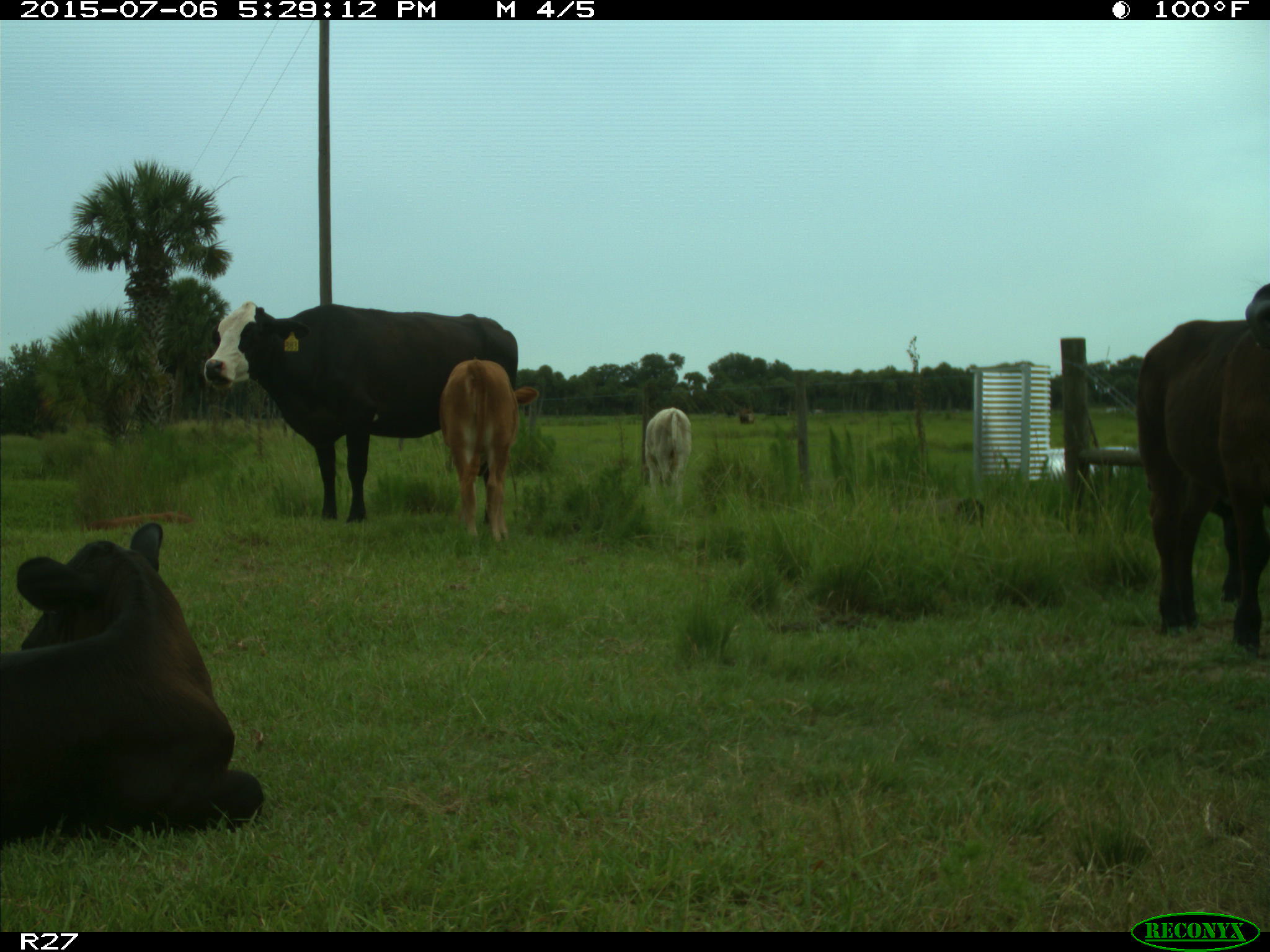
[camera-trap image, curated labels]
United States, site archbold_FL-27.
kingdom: Animalia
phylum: Chordata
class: Mammalia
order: Artiodactyla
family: Bovidae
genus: Bos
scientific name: Bos taurus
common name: domestic cow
Bos taurus (domestic cow).